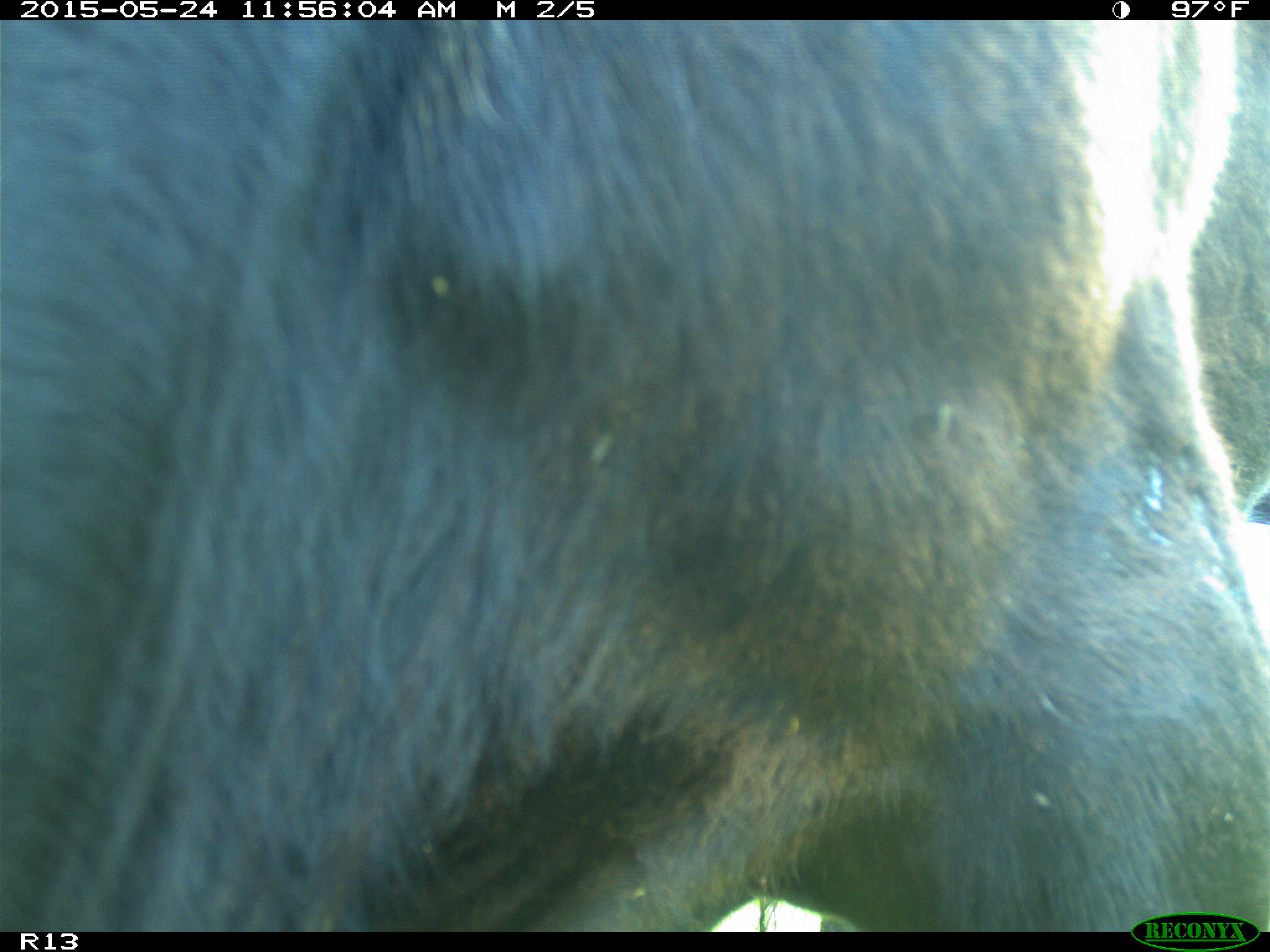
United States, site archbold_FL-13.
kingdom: Animalia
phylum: Chordata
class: Mammalia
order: Artiodactyla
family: Bovidae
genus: Bos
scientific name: Bos taurus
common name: domestic cow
Bos taurus (domestic cow).